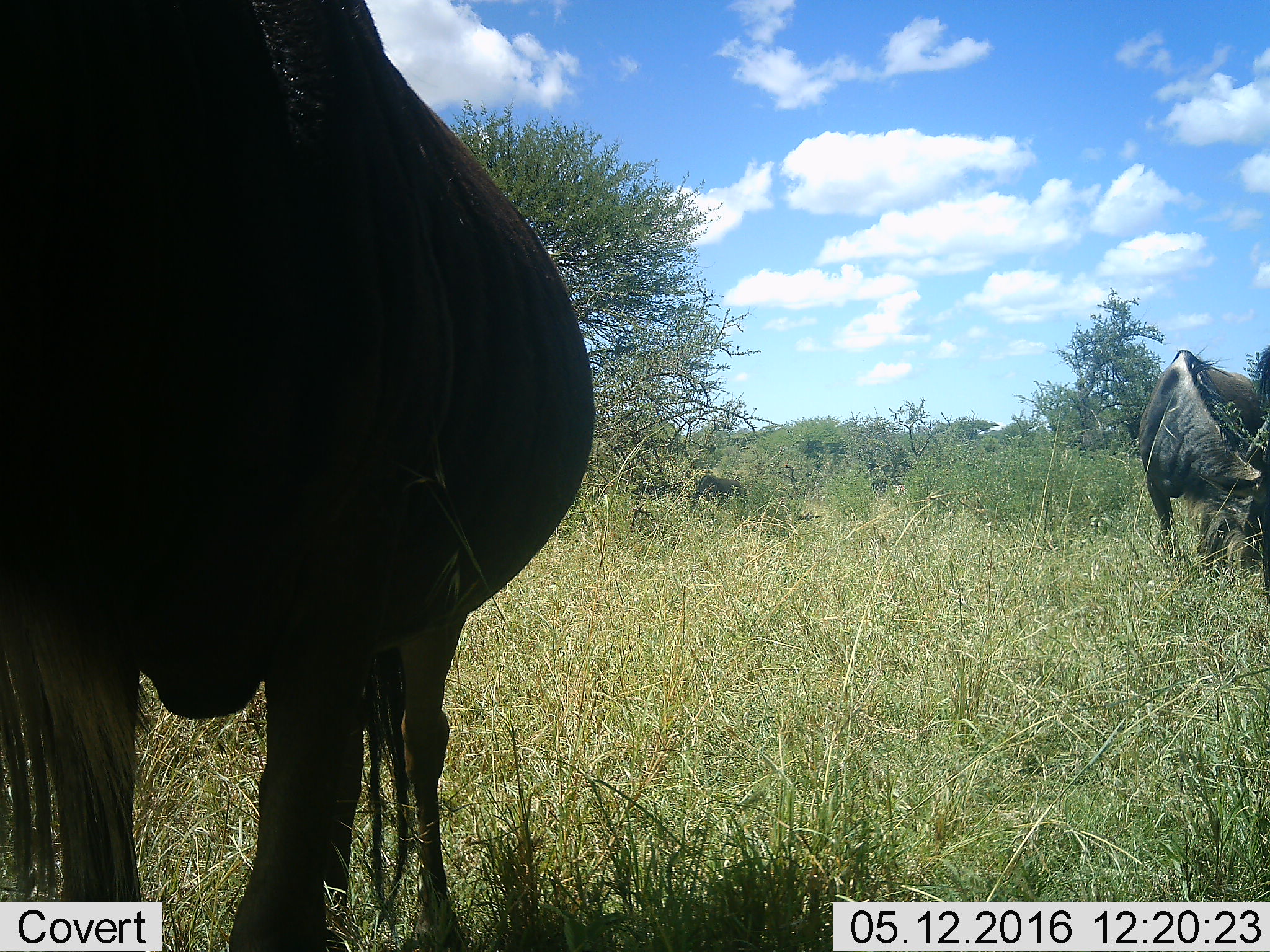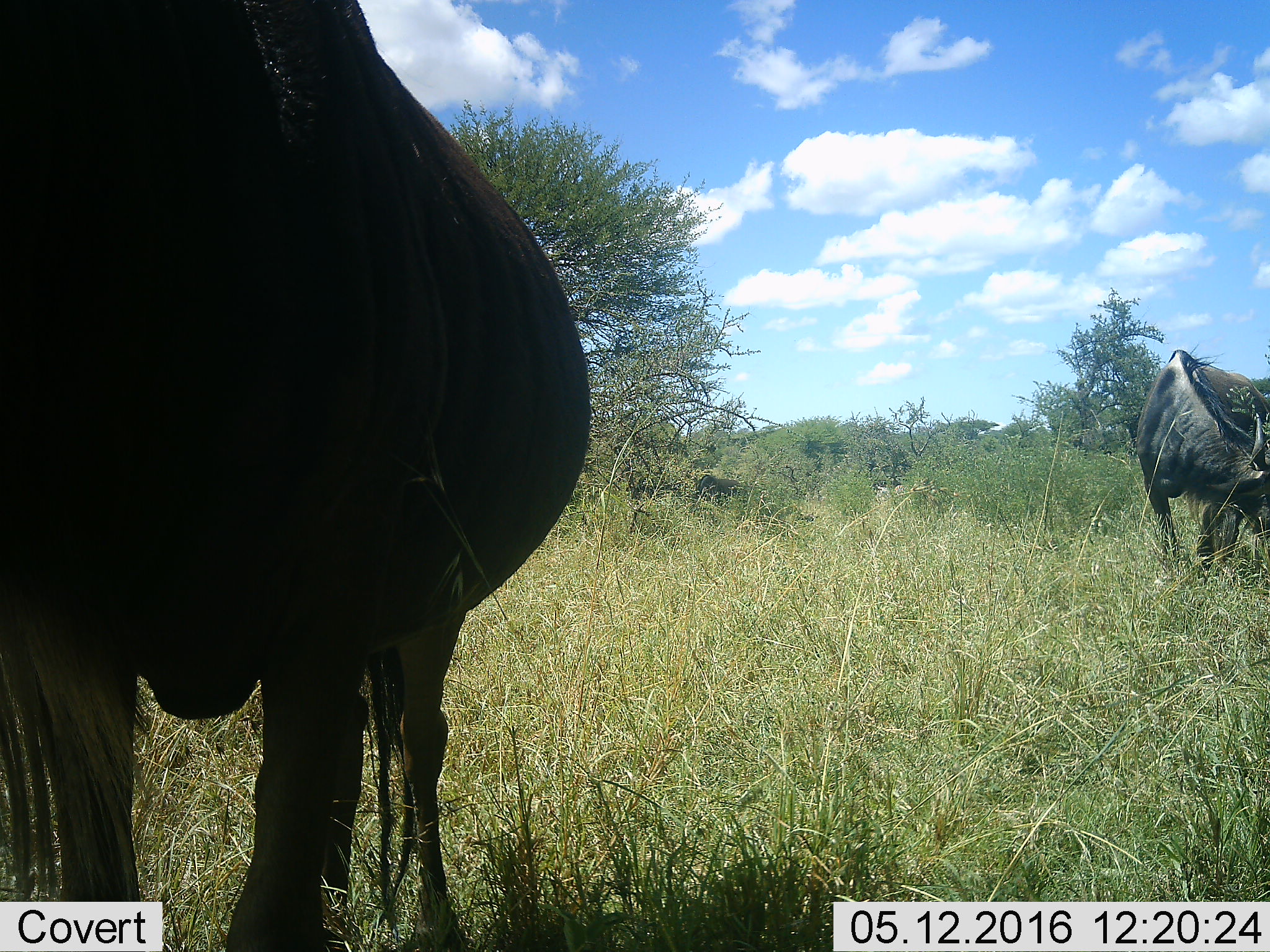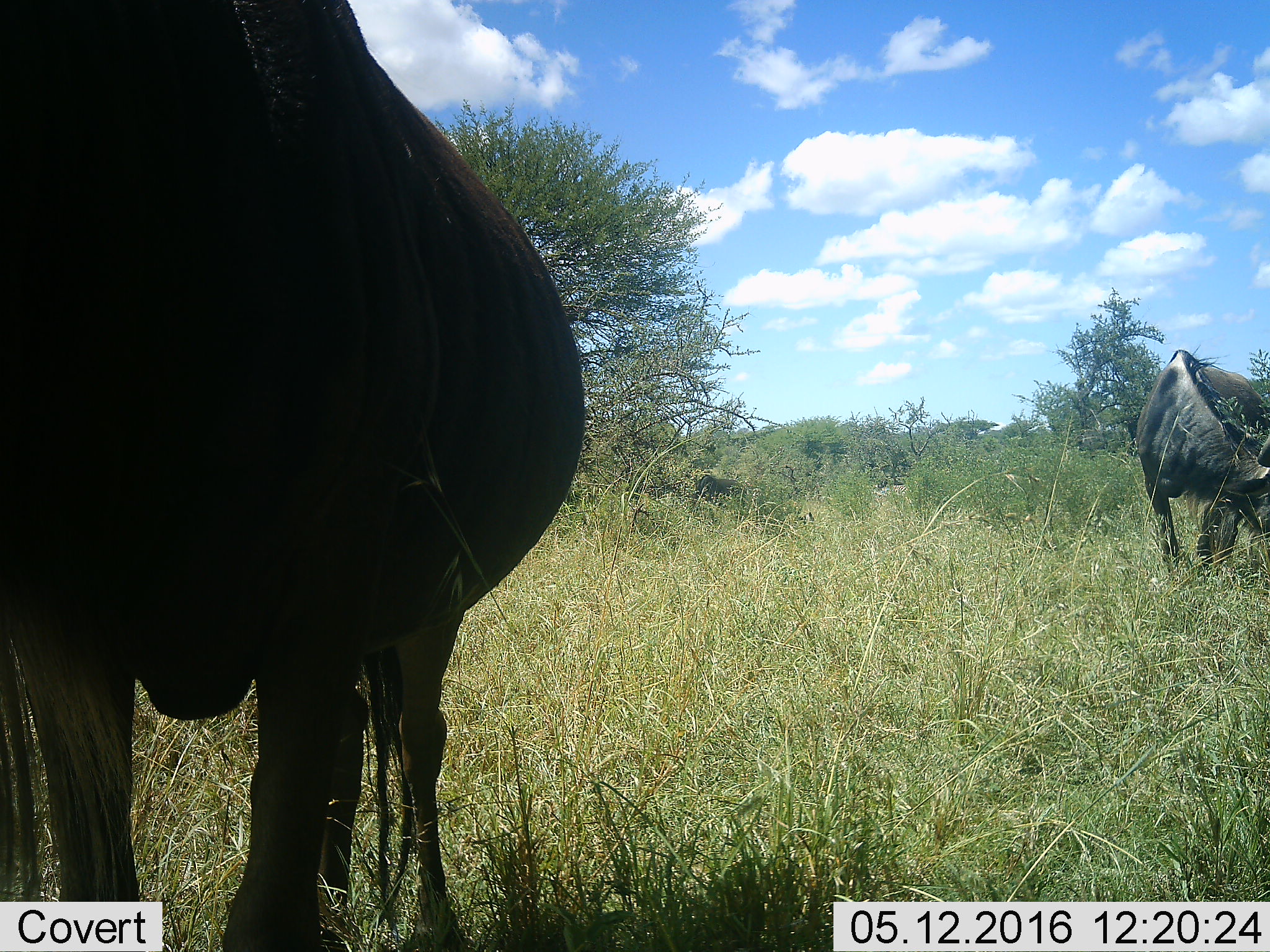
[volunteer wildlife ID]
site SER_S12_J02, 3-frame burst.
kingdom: Animalia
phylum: Chordata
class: Mammalia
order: Artiodactyla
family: Bovidae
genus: Connochaetes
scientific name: Connochaetes taurinus taurinus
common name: blue wildebeest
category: wildebeestblue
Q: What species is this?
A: Wildebeestblue (blue wildebeest) (Connochaetes taurinus taurinus).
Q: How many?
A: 2.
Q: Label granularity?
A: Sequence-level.